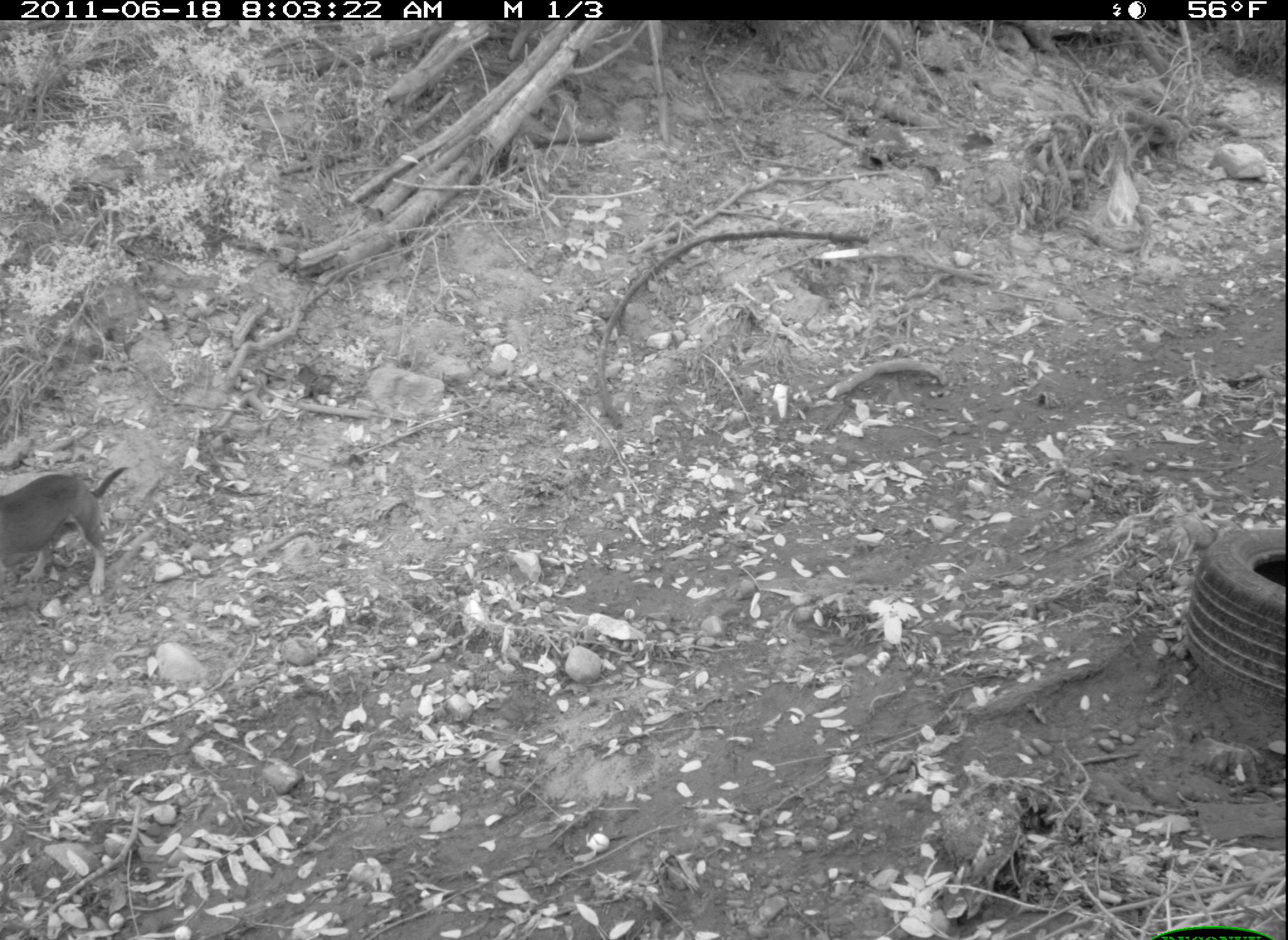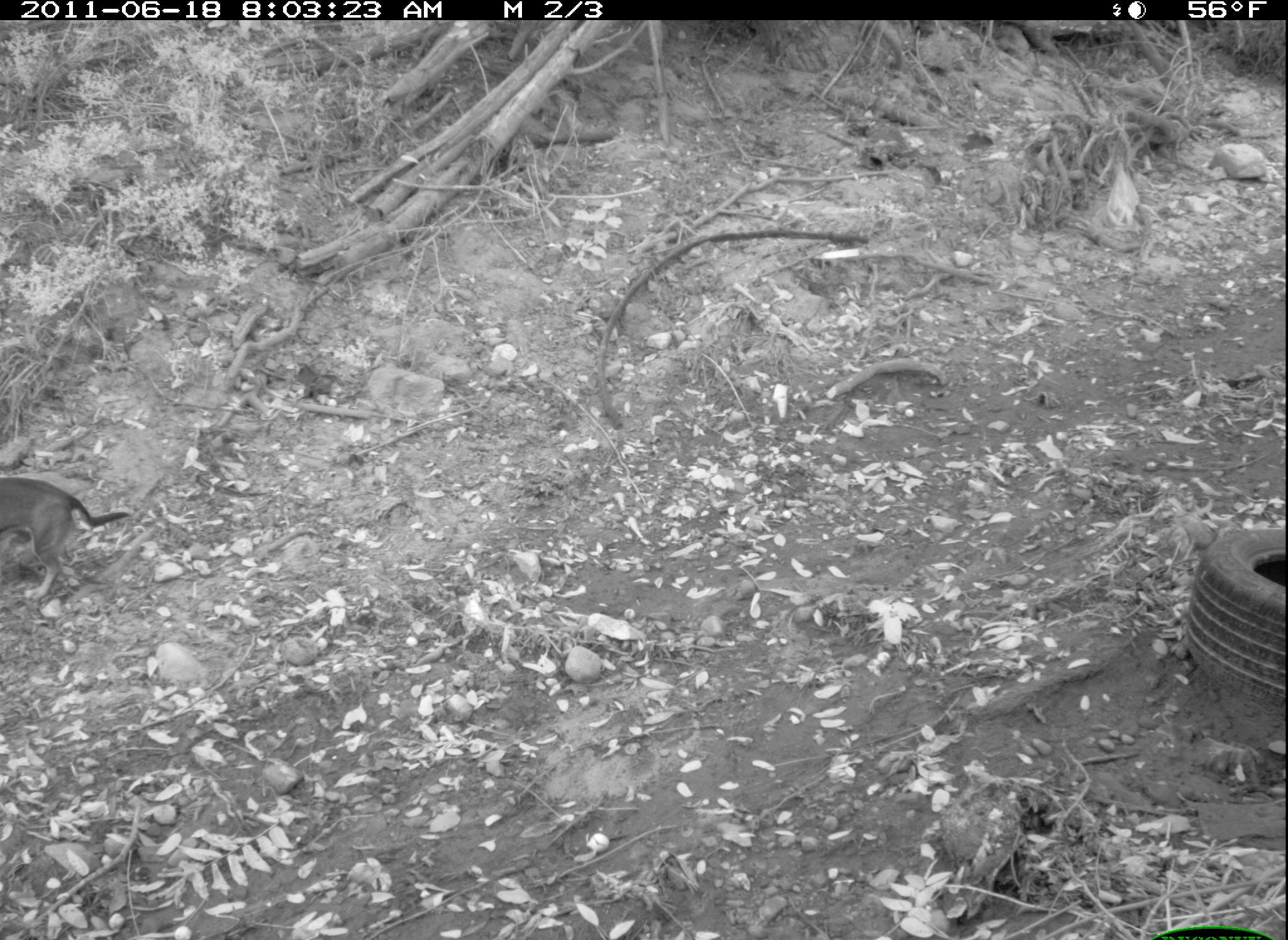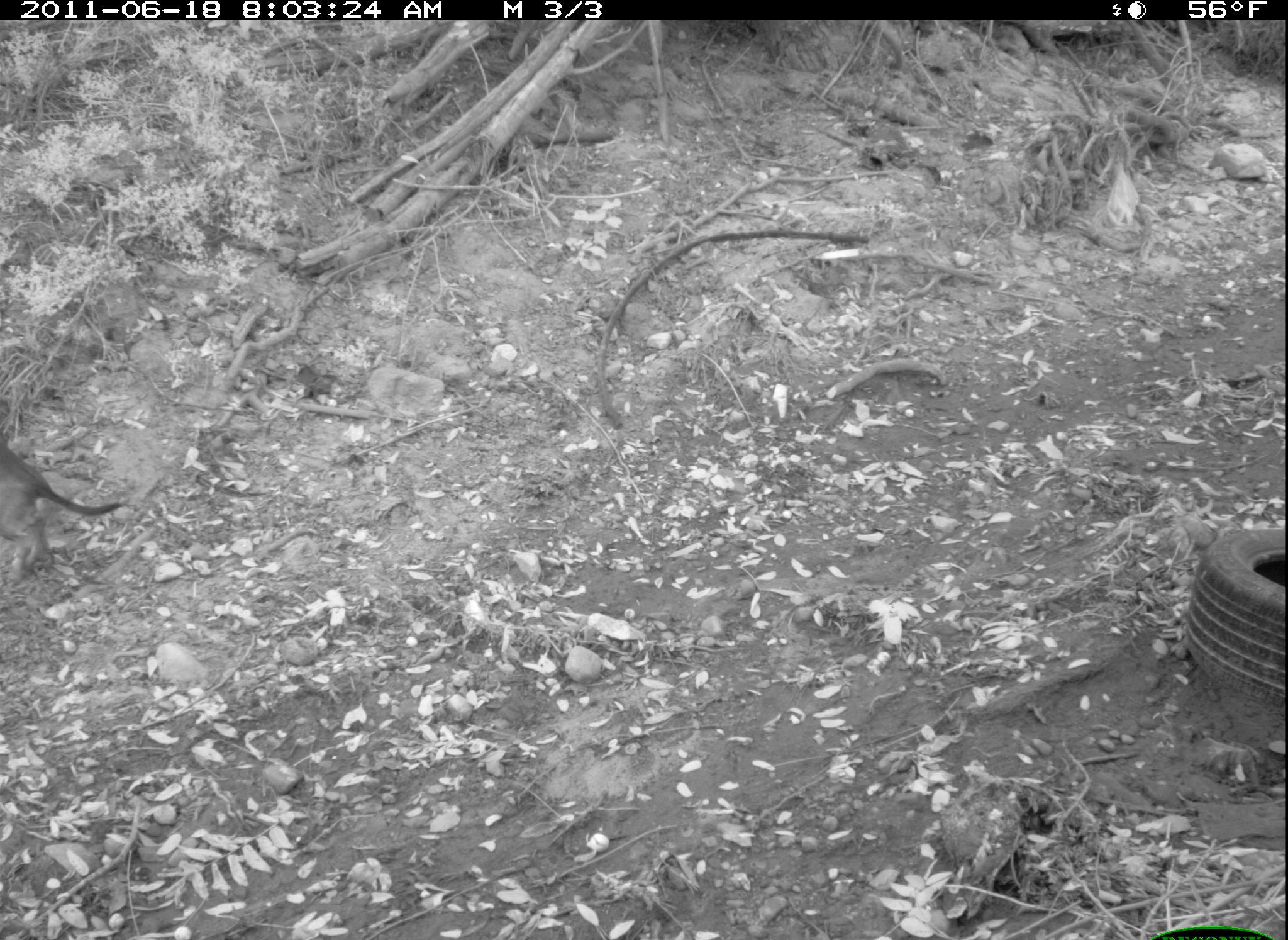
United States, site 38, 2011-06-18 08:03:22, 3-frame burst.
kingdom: Animalia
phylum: Chordata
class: Mammalia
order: Carnivora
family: Canidae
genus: Canis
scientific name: Canis familiaris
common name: domestic dog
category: dog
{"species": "dog (domestic dog) (Canis familiaris)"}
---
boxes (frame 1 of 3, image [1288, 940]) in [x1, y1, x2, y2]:
dog: [0, 457, 137, 607]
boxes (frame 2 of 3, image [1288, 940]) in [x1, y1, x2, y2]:
dog: [2, 448, 137, 620]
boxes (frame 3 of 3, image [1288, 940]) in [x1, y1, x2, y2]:
dog: [0, 438, 129, 604]